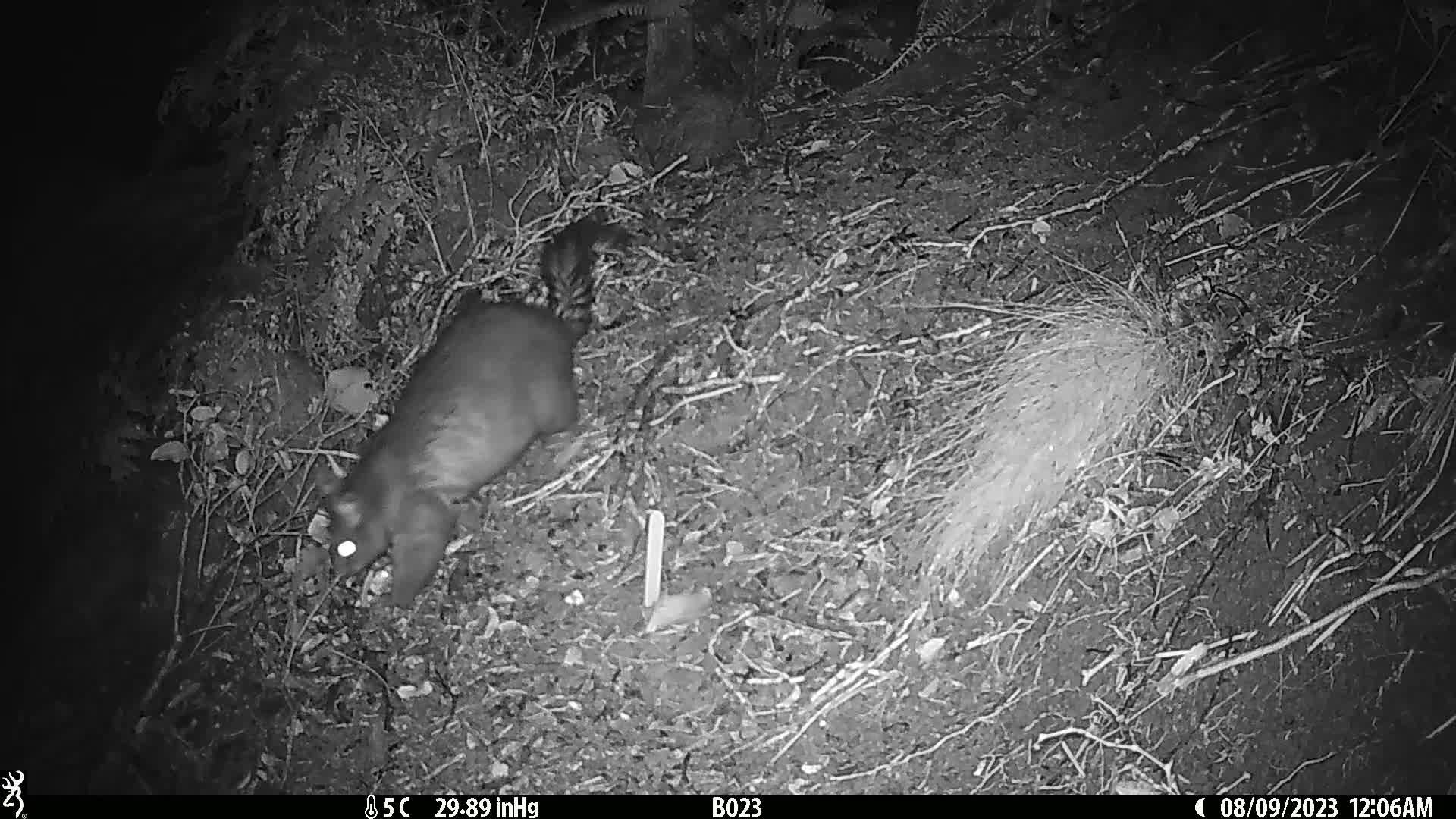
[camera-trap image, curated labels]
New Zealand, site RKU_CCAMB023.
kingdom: Animalia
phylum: Chordata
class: Mammalia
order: Diprotodontia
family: Phalangeridae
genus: Trichosurus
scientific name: Trichosurus vulpecula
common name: common brushtail possum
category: possum